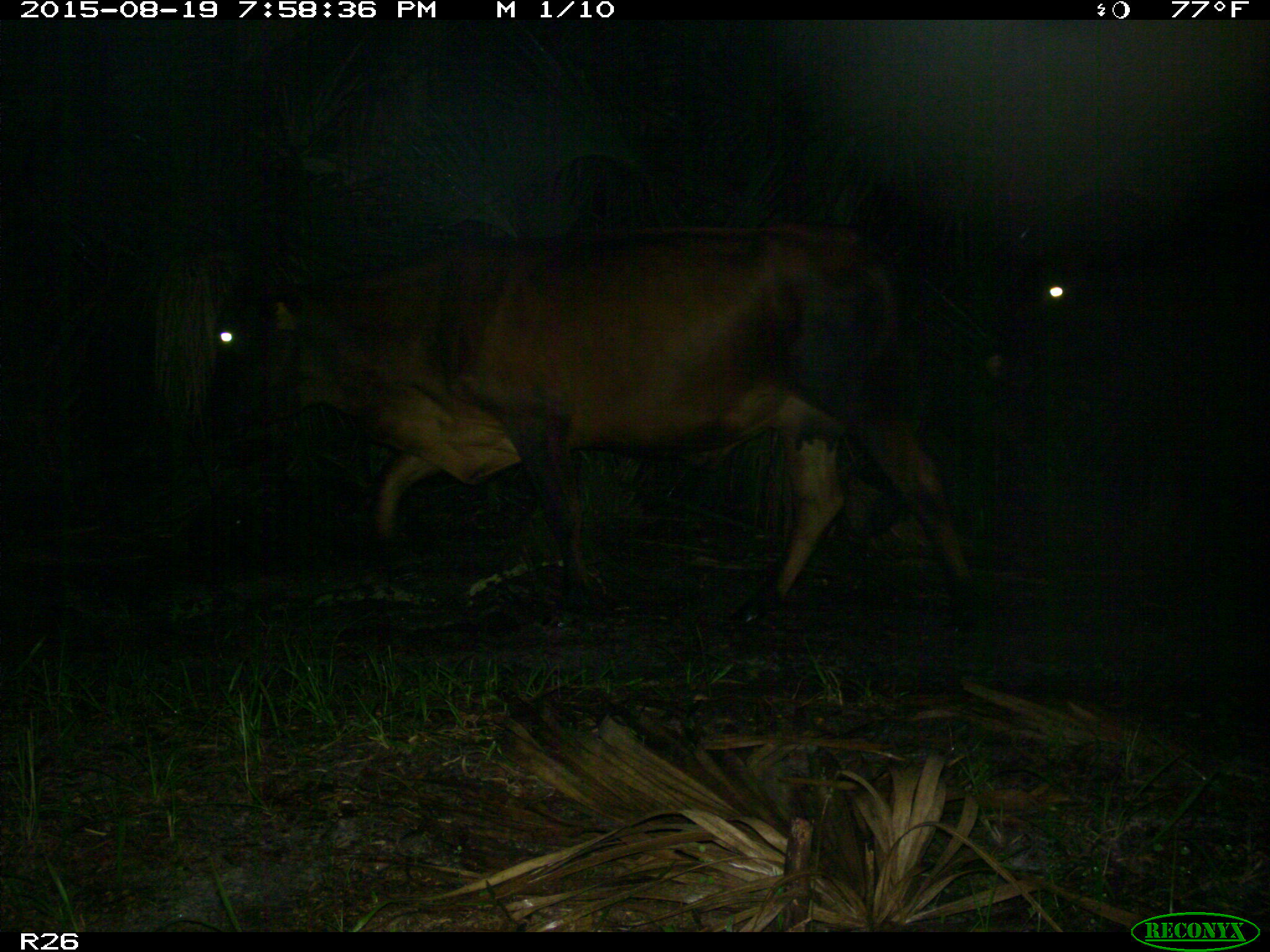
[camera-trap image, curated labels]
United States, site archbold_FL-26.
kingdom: Animalia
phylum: Chordata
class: Mammalia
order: Artiodactyla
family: Bovidae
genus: Bos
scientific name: Bos taurus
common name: domestic cow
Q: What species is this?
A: Bos taurus (domestic cow).